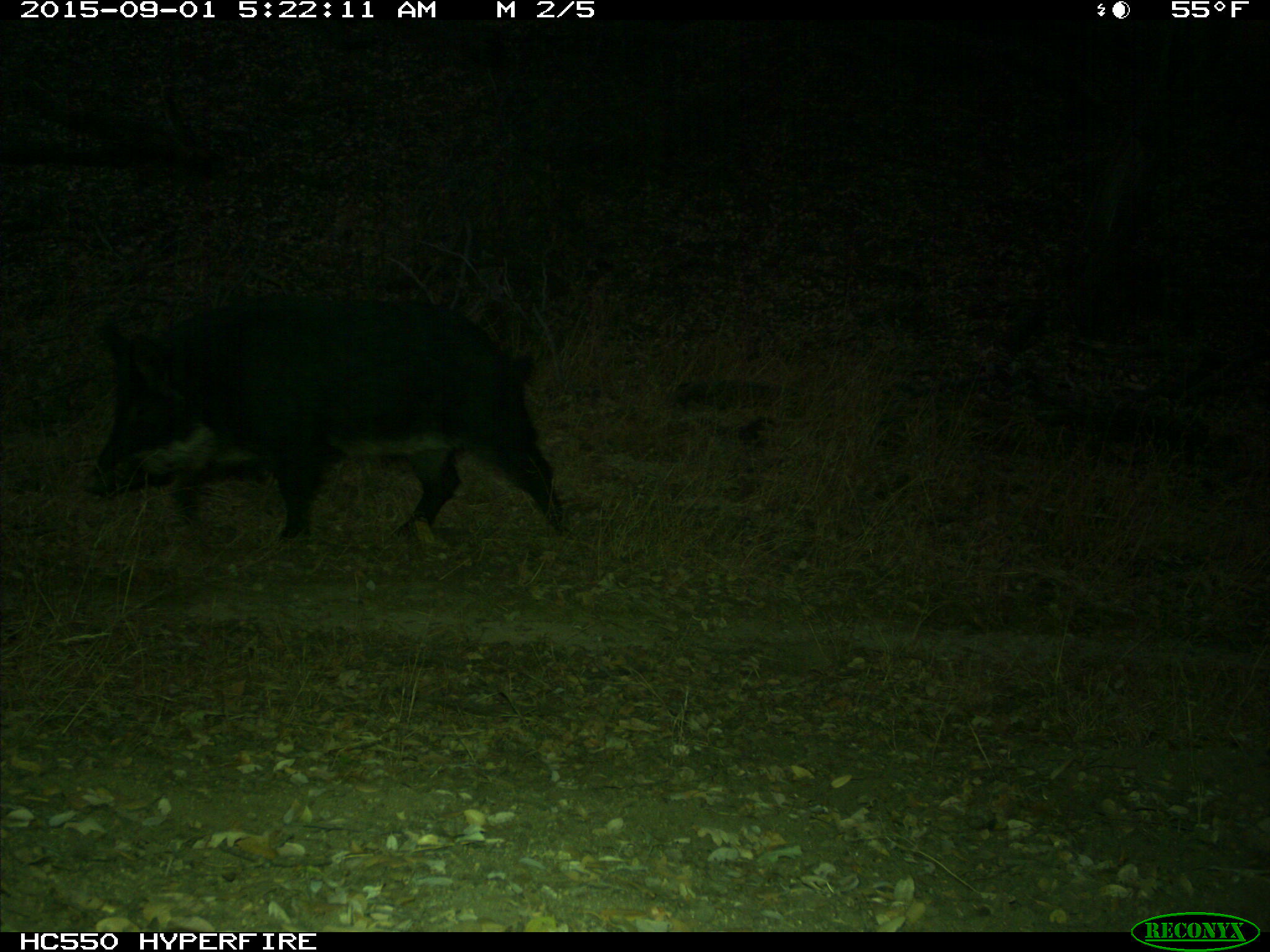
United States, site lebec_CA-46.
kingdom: Animalia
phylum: Chordata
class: Mammalia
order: Artiodactyla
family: Suidae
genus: Sus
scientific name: Sus scrofa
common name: wild boar